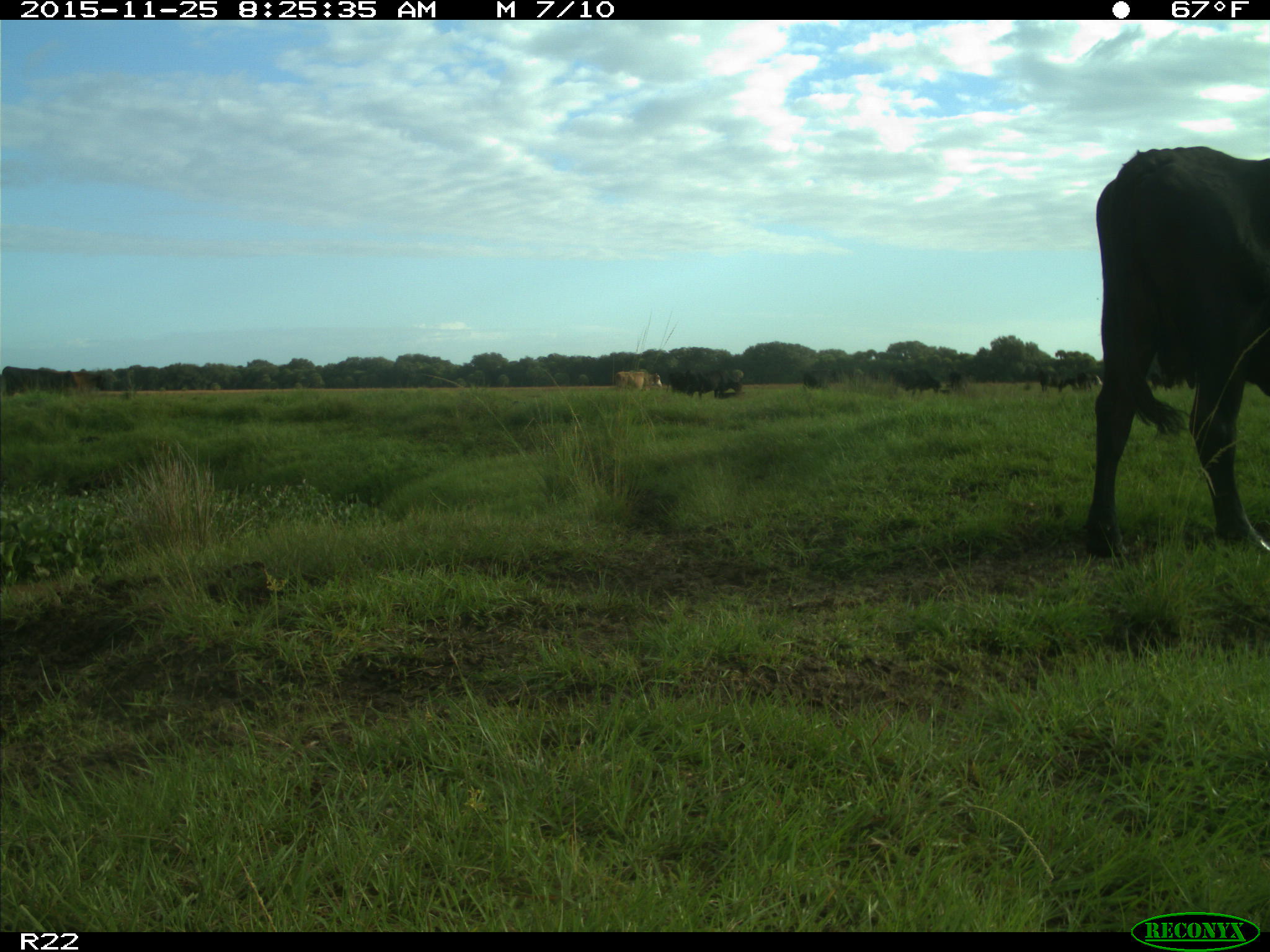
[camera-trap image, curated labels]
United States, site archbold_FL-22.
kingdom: Animalia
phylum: Chordata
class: Mammalia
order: Artiodactyla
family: Bovidae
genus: Bos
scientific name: Bos taurus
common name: domestic cow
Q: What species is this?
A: Bos taurus (domestic cow).